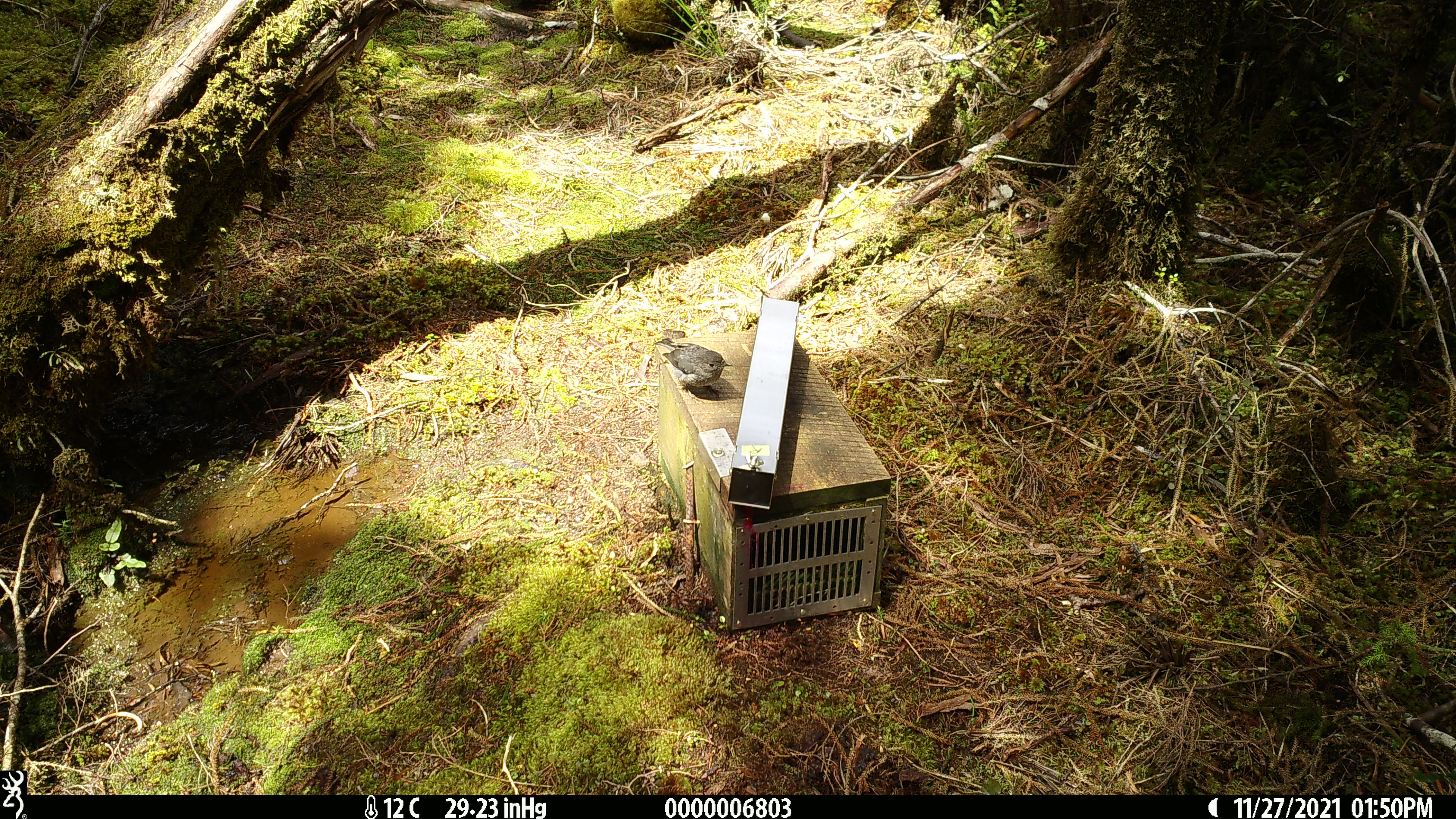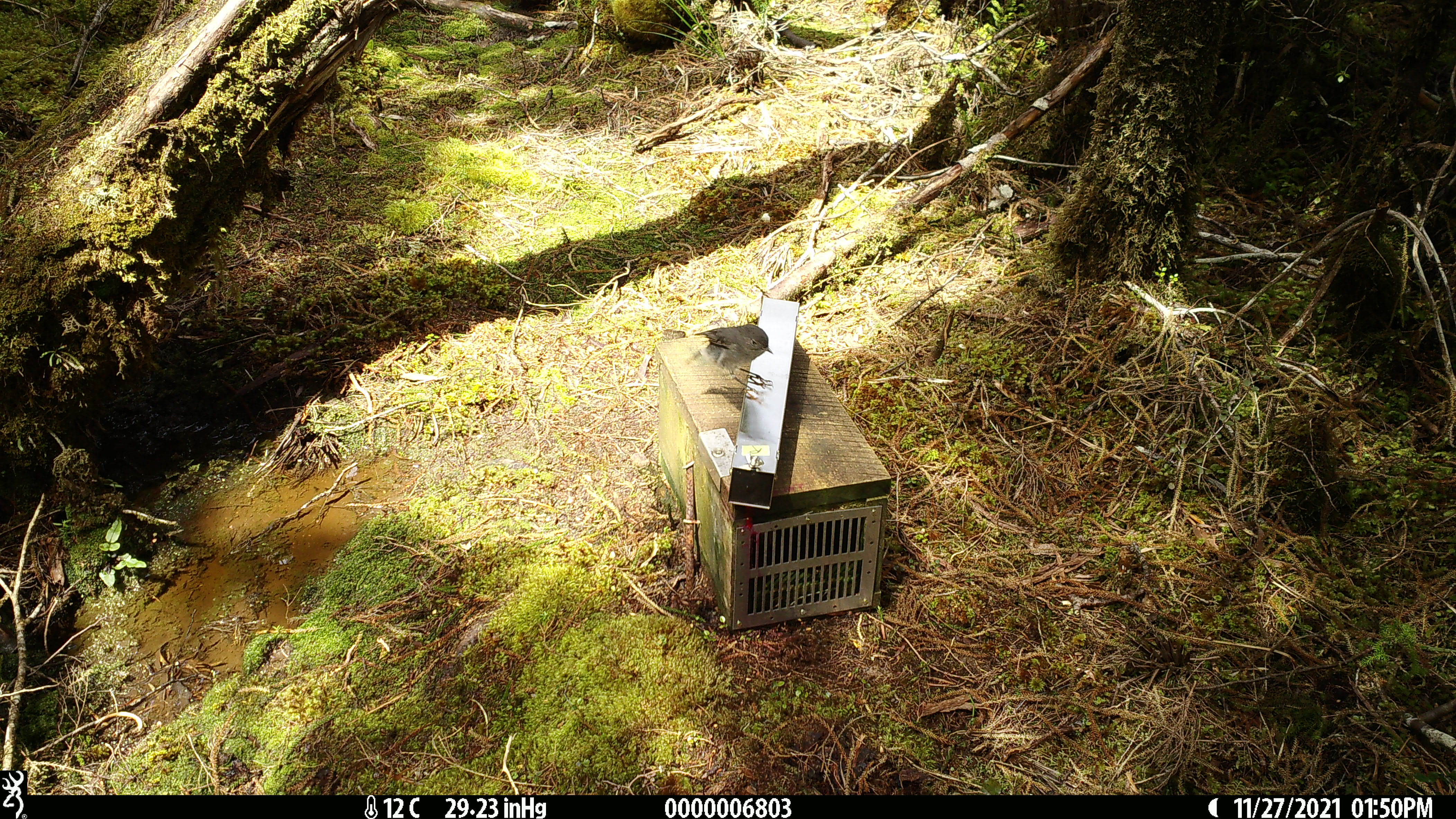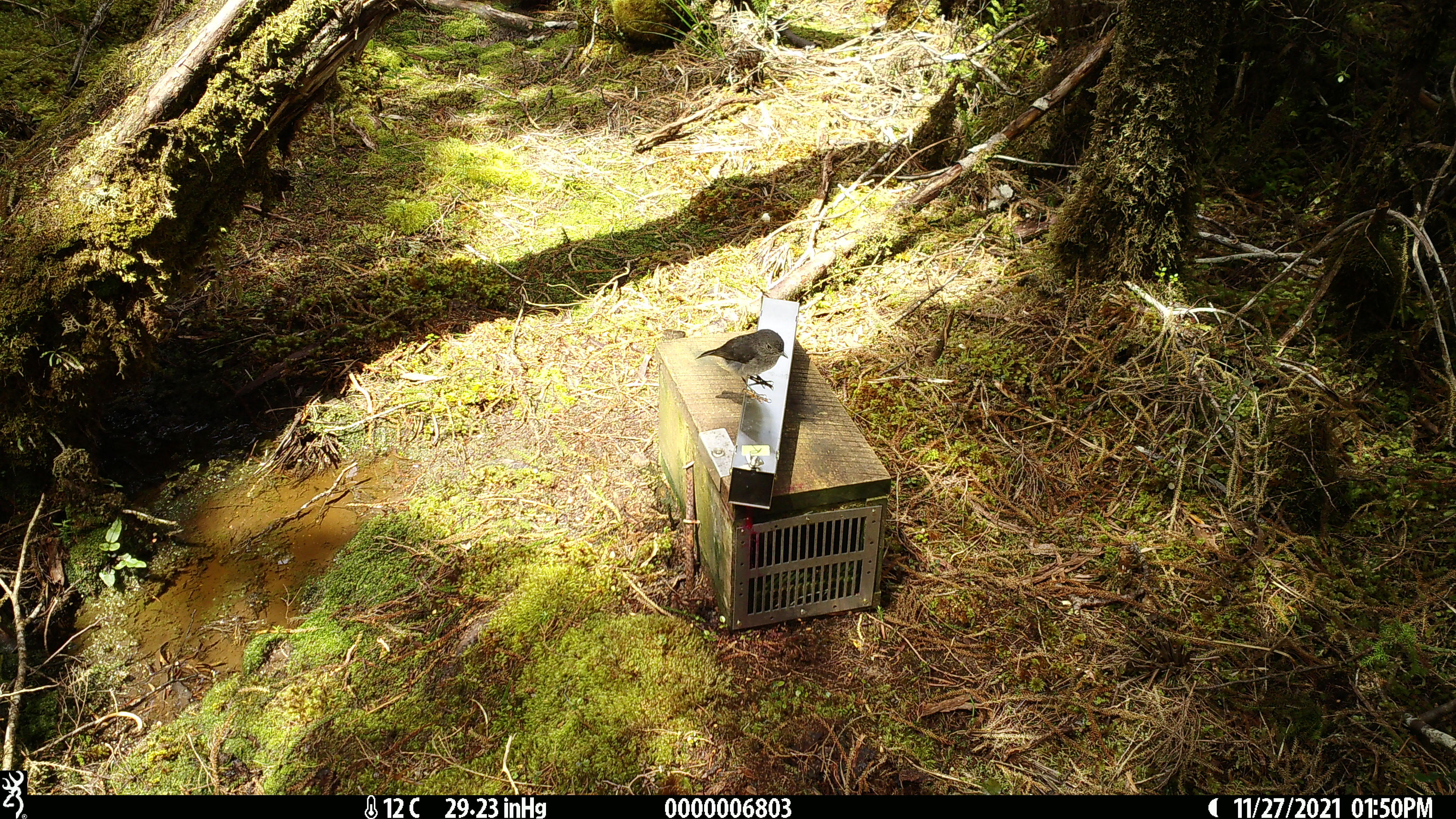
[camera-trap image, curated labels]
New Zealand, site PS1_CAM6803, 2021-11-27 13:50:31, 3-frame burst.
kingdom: Animalia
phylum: Chordata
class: Aves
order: Passeriformes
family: Petroicidae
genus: Petroica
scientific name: Petroica australis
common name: new zealand robin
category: robin